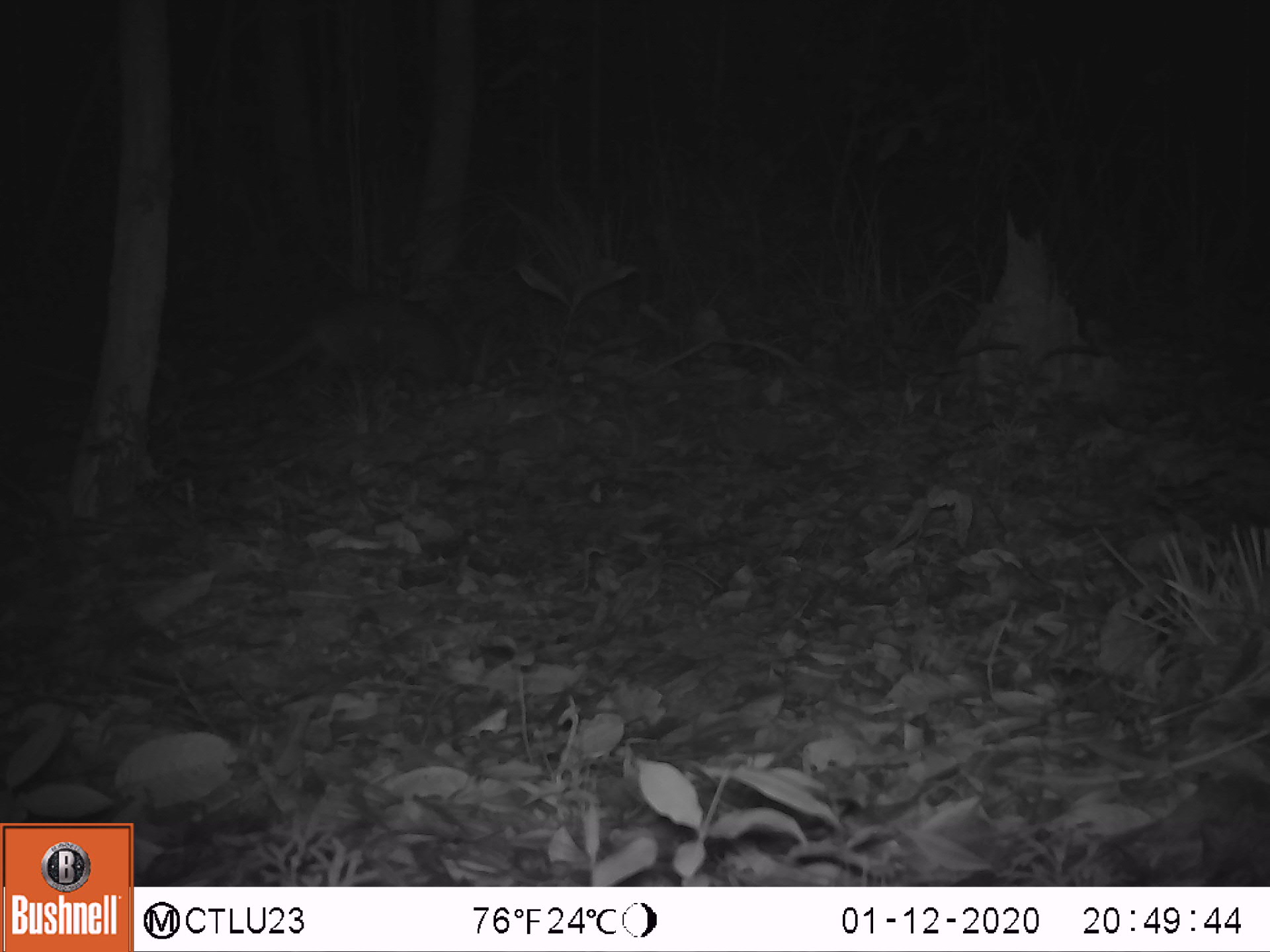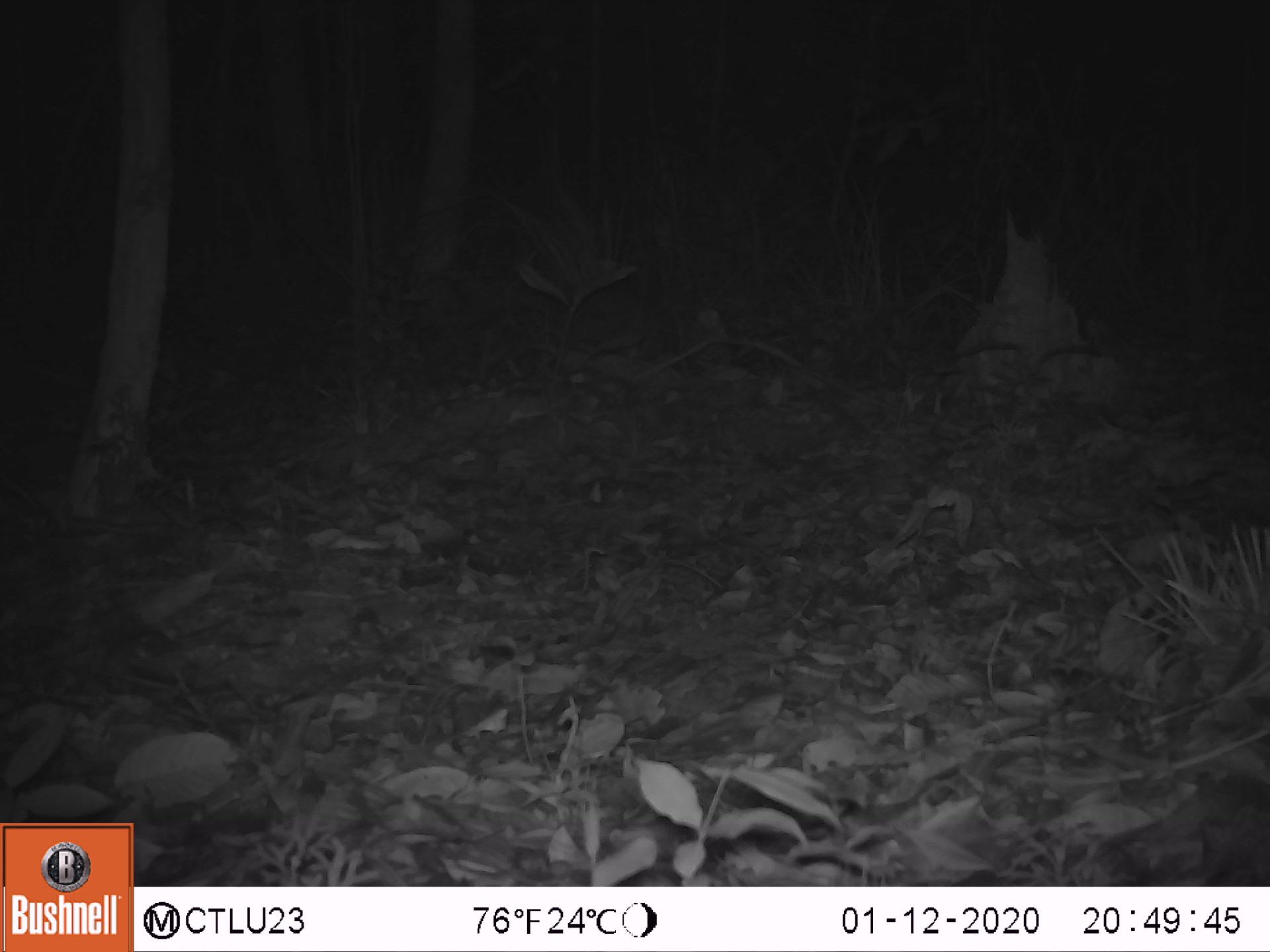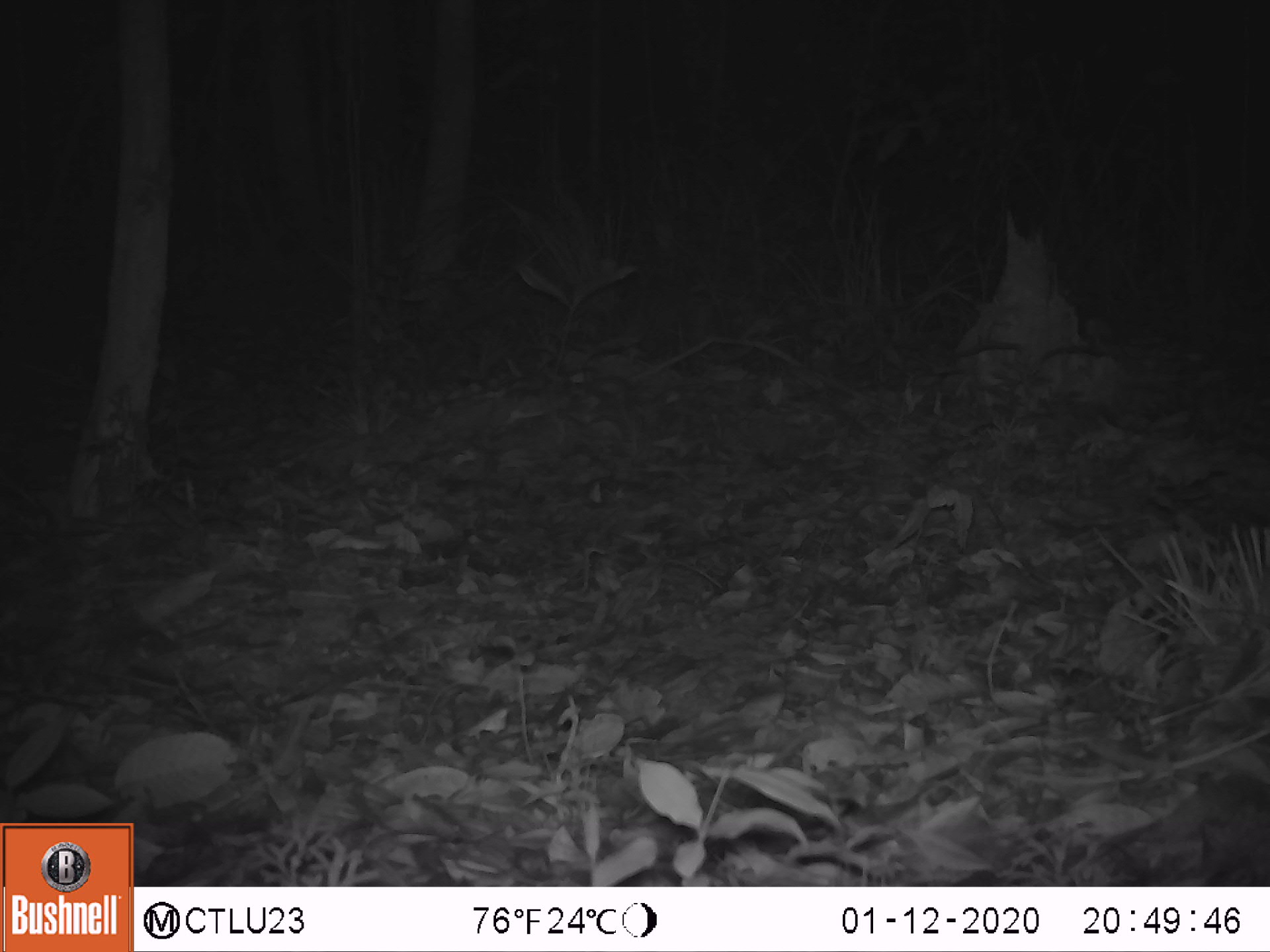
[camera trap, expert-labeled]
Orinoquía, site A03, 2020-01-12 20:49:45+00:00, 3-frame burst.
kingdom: Animalia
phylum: Chordata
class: Mammalia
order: Cingulata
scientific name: Cingulata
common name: armadillo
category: unknown armadillo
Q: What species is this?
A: Unknown armadillo (armadillo) (Cingulata).